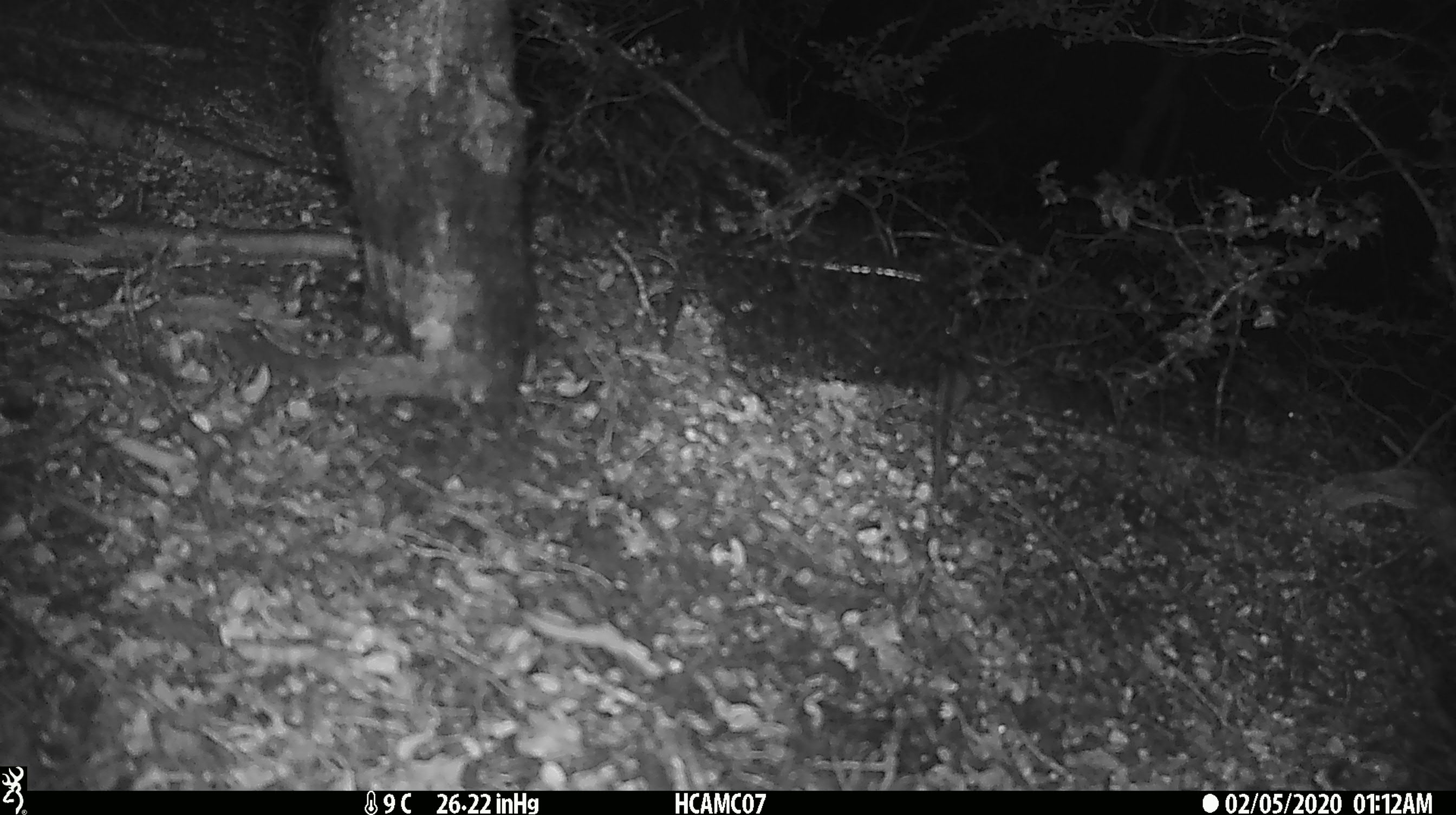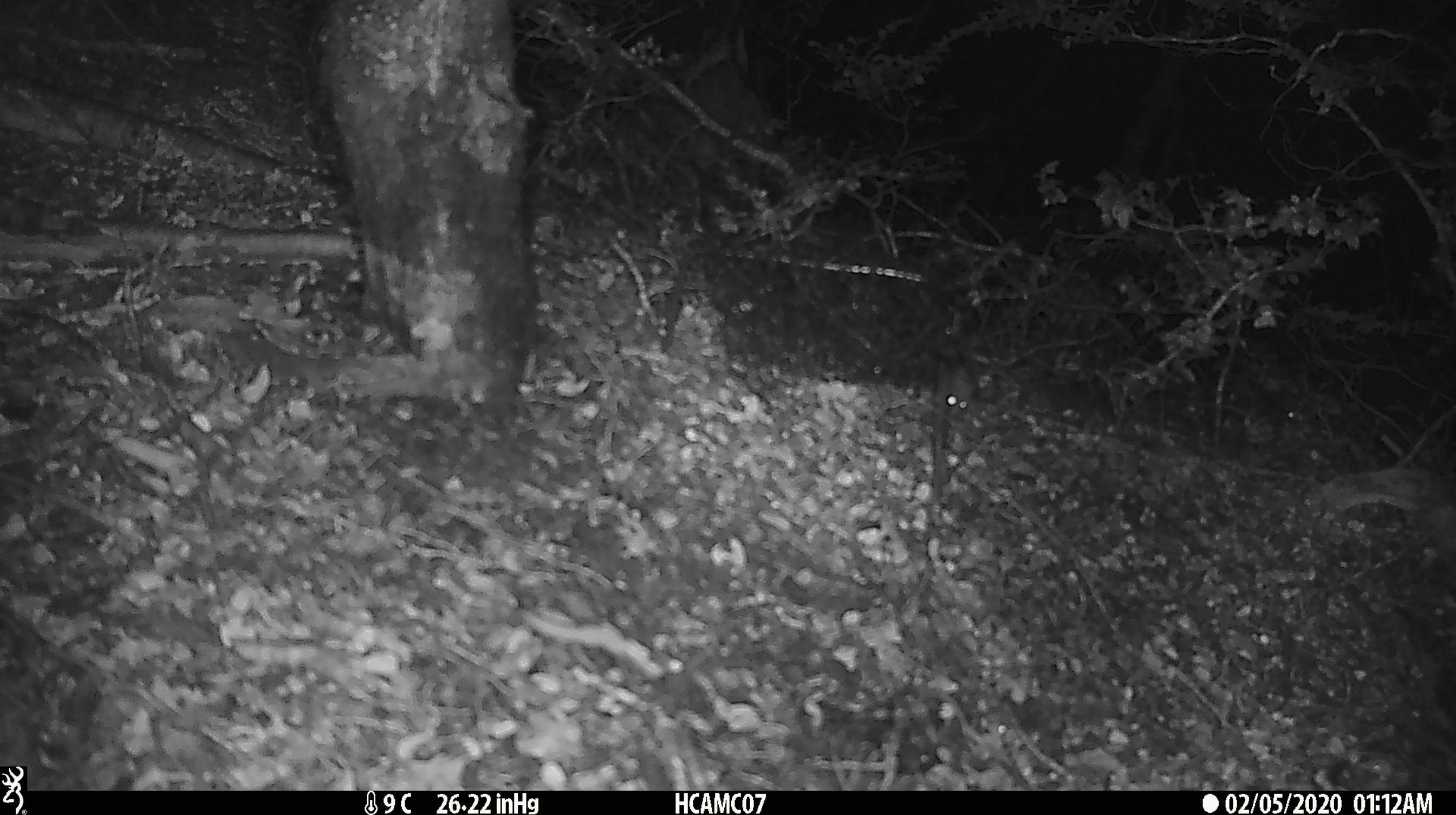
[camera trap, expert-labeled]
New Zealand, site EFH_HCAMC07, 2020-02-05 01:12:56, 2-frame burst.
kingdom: Animalia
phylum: Chordata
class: Mammalia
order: Rodentia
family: Muridae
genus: Mus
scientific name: Mus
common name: mouse